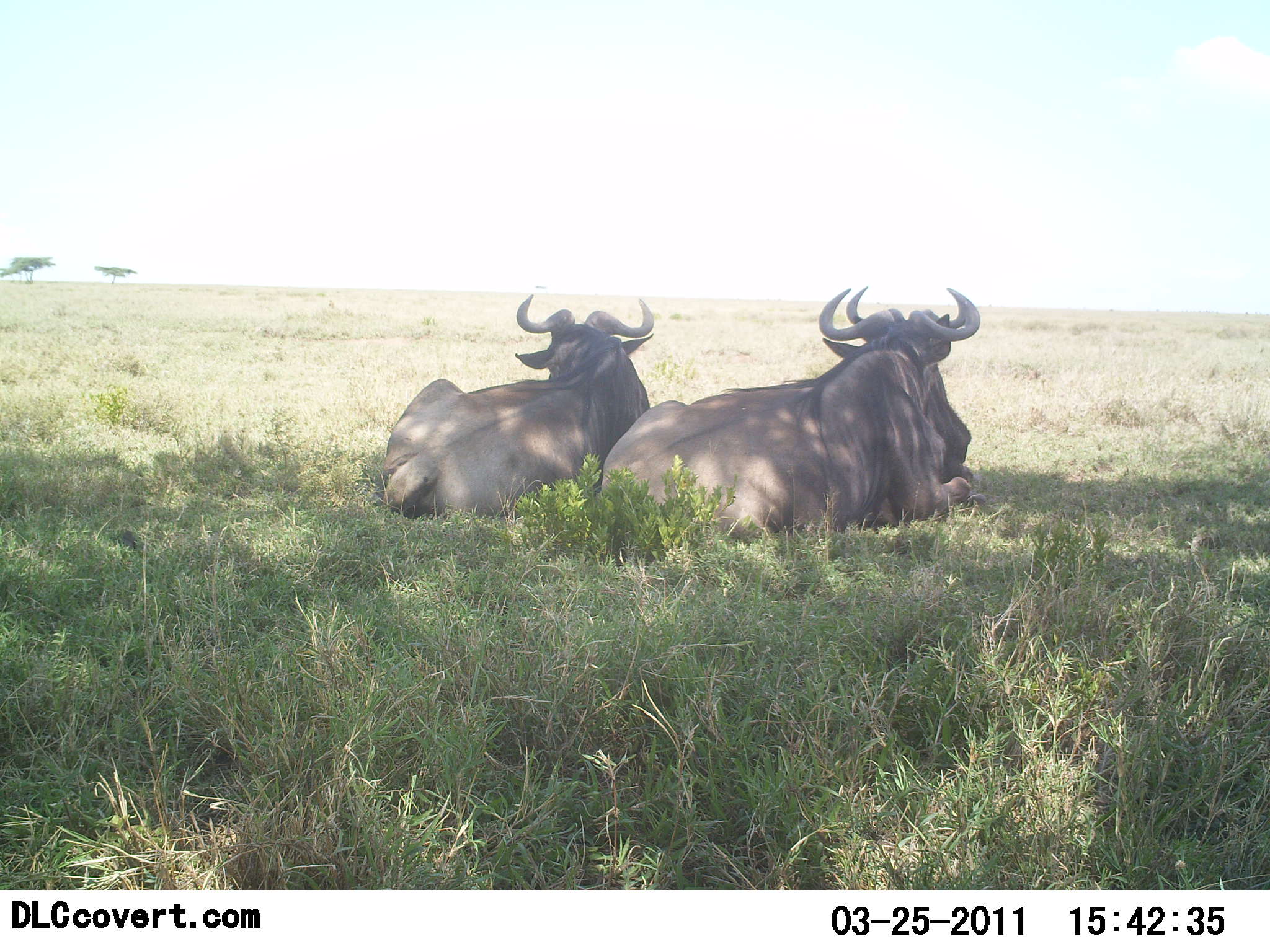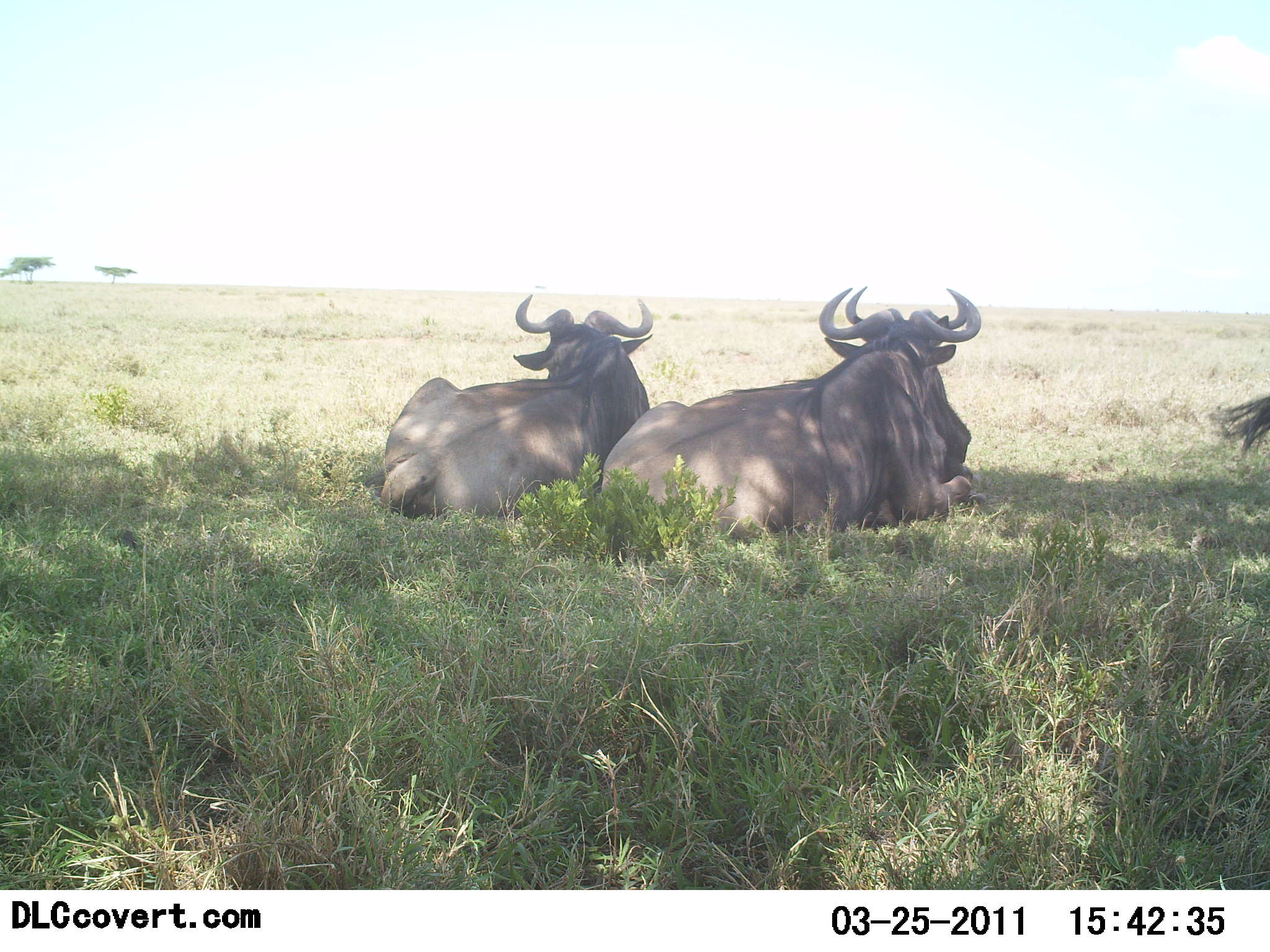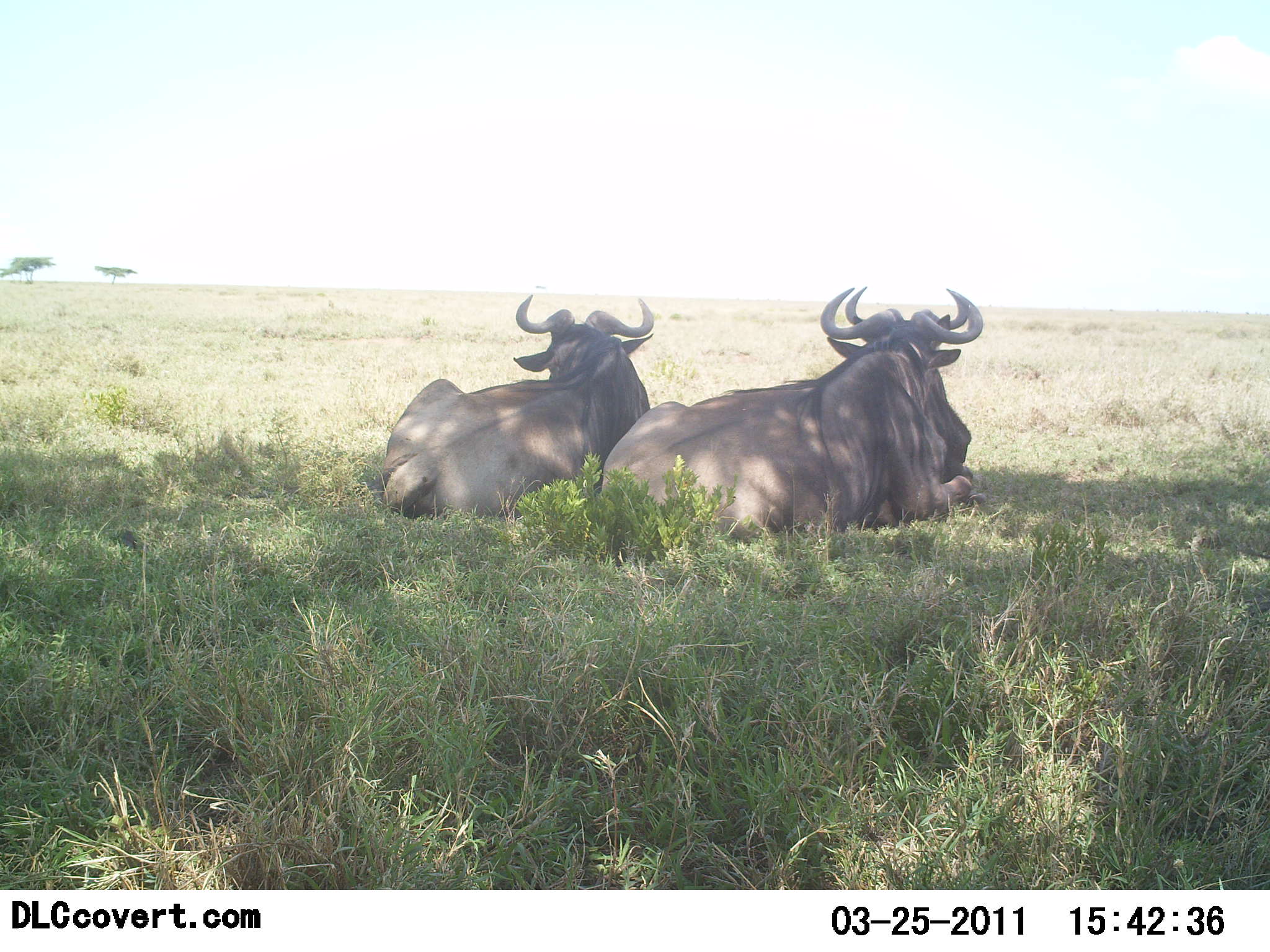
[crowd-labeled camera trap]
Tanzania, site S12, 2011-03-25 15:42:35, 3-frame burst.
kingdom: Animalia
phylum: Chordata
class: Mammalia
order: Artiodactyla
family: Bovidae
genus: Connochaetes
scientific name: Connochaetes taurinus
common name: blue wildebeest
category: wildebeest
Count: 4.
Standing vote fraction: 17%.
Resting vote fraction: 100%.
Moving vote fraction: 0%.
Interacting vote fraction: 0%.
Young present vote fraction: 0%.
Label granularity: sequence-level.